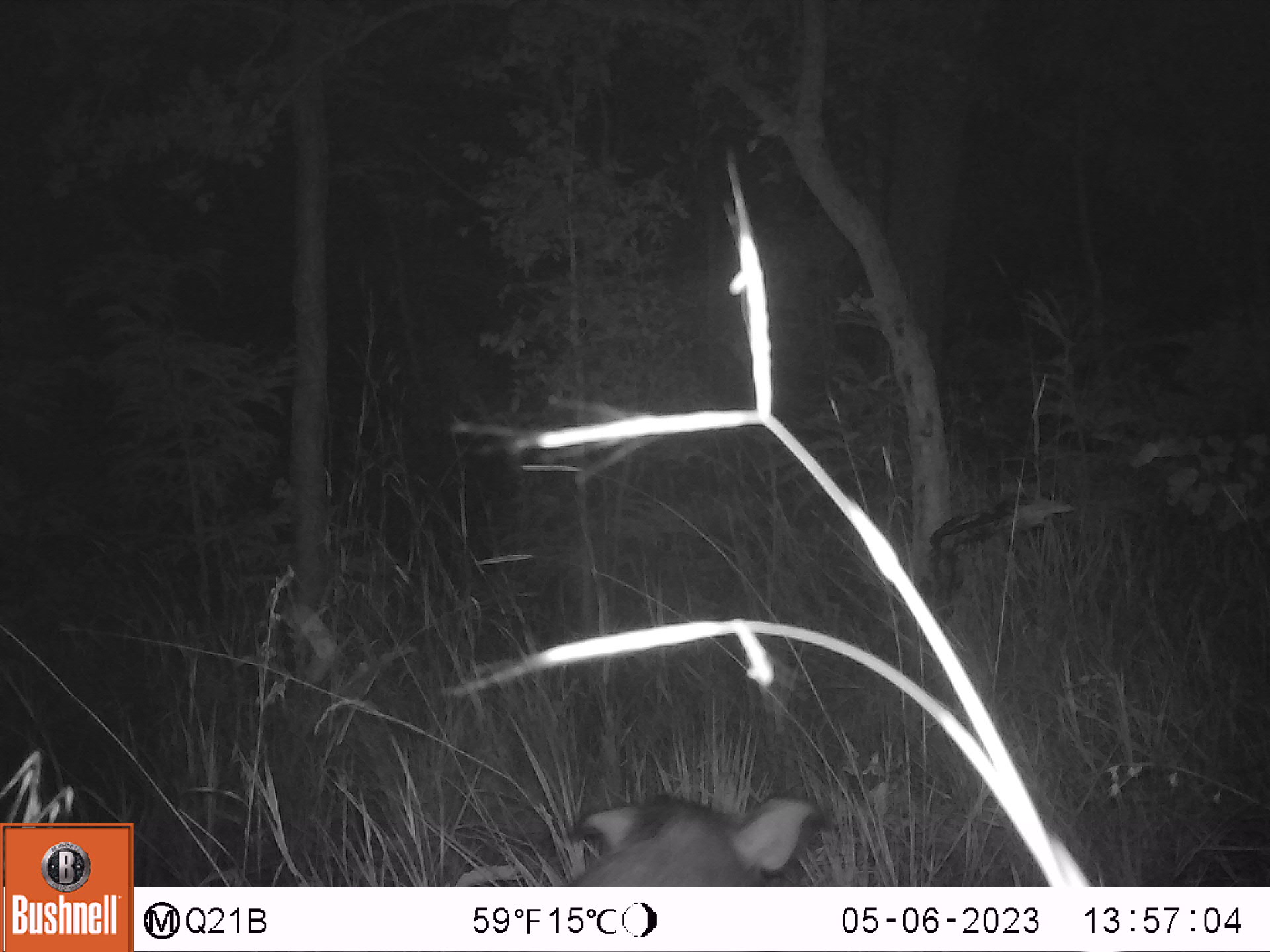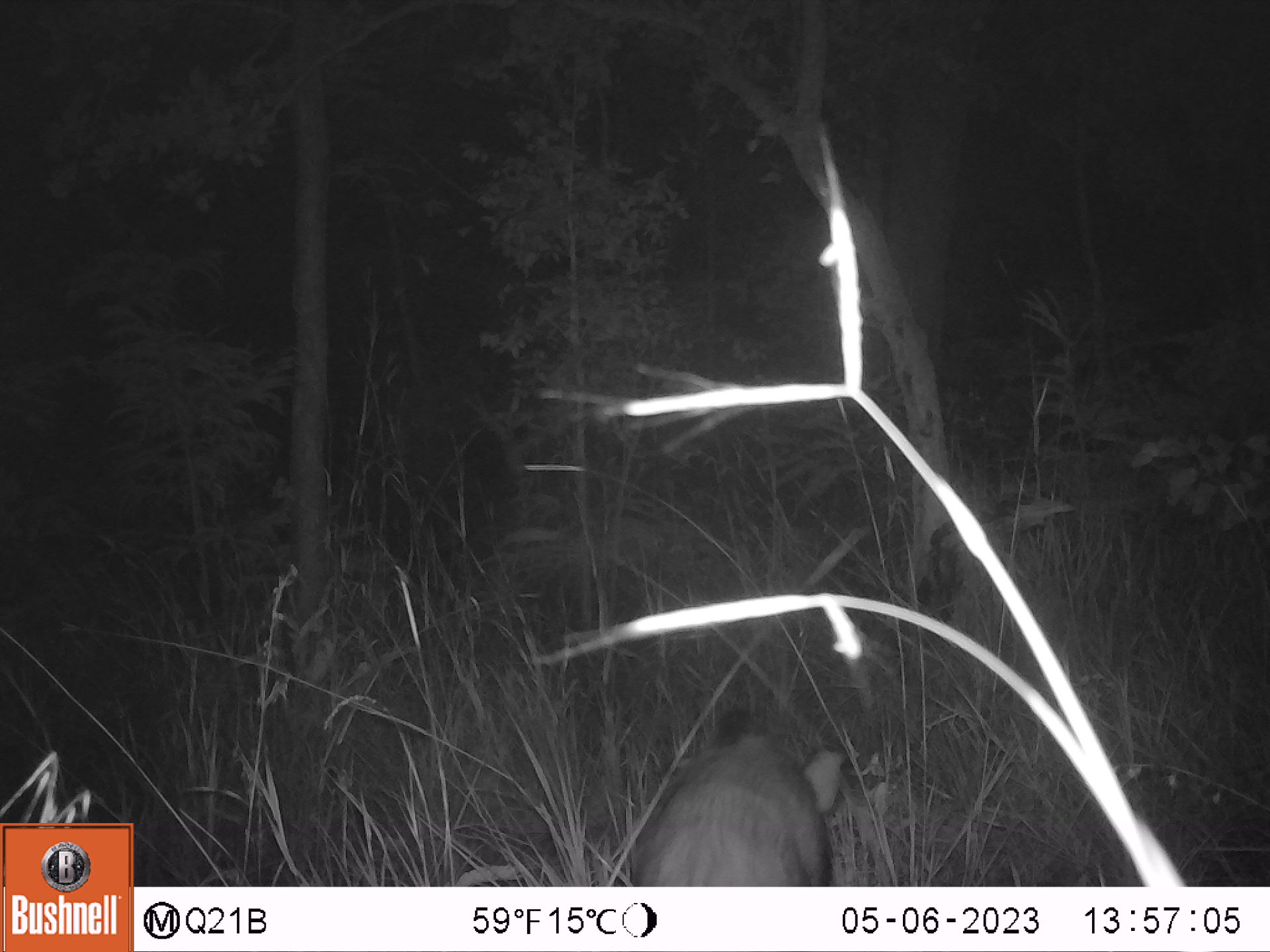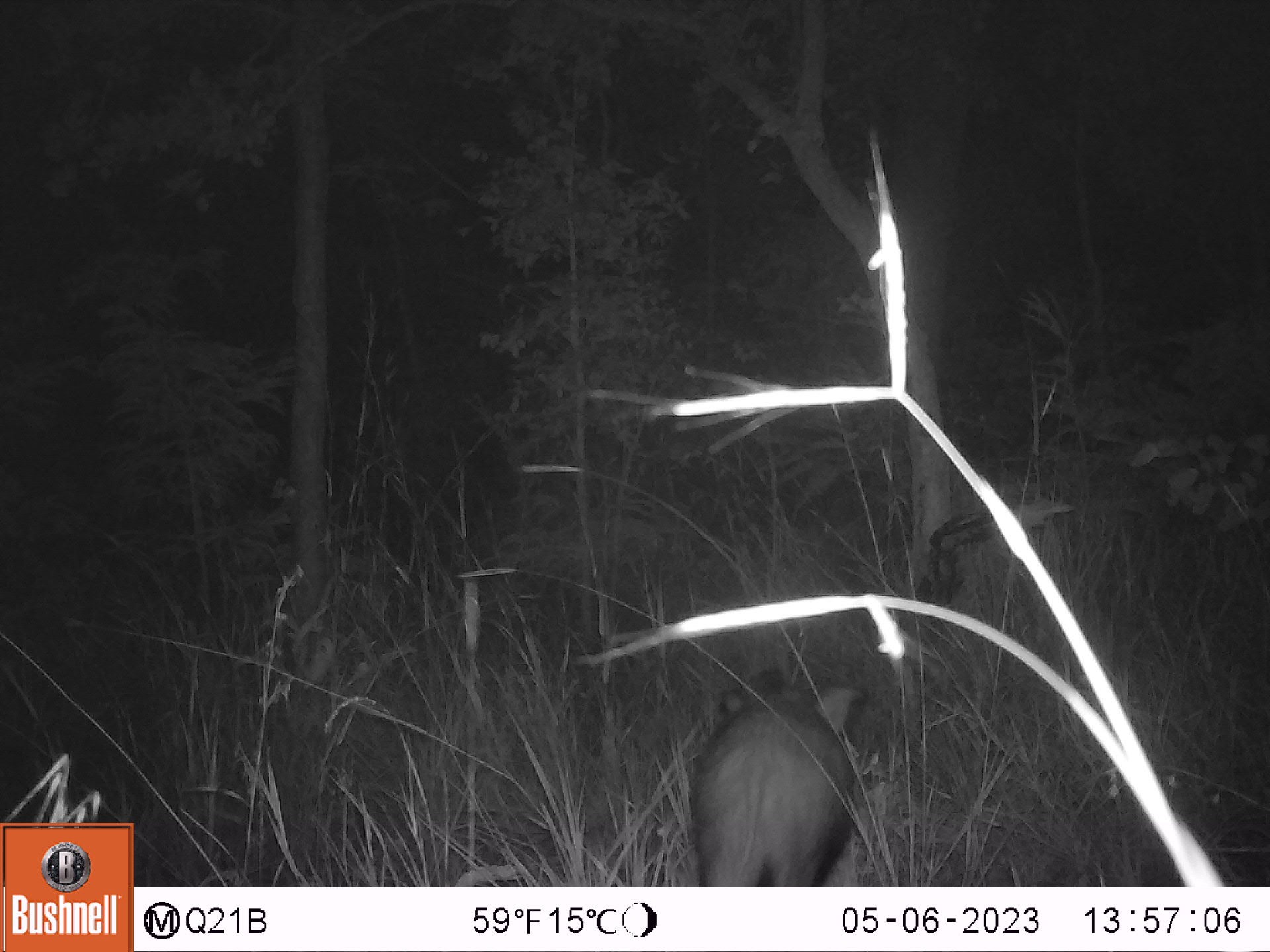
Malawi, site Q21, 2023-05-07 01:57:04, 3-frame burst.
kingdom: Animalia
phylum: Chordata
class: Mammalia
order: Artiodactyla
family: Suidae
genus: Potamochoerus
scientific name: Potamochoerus larvatus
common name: bushpig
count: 1